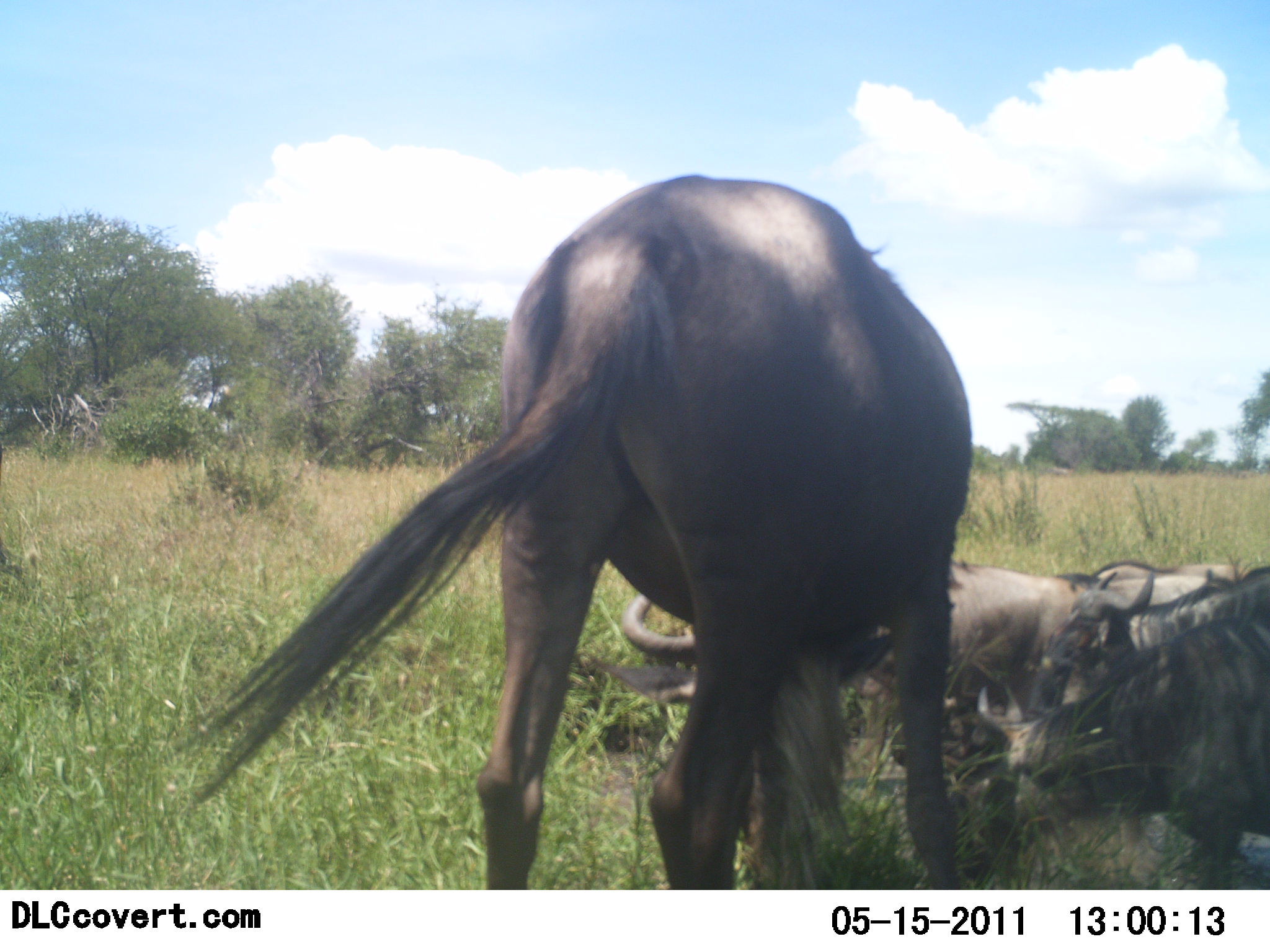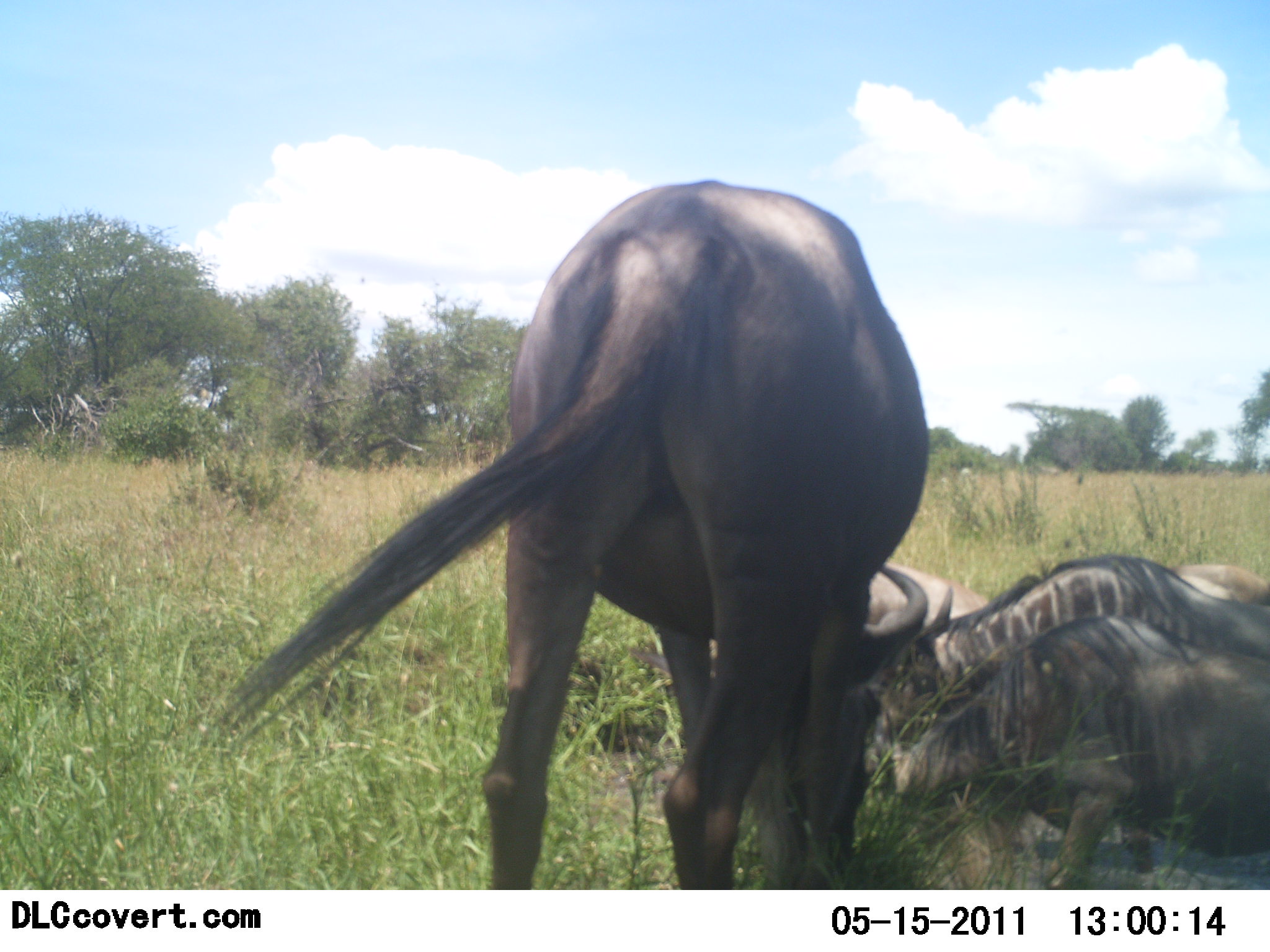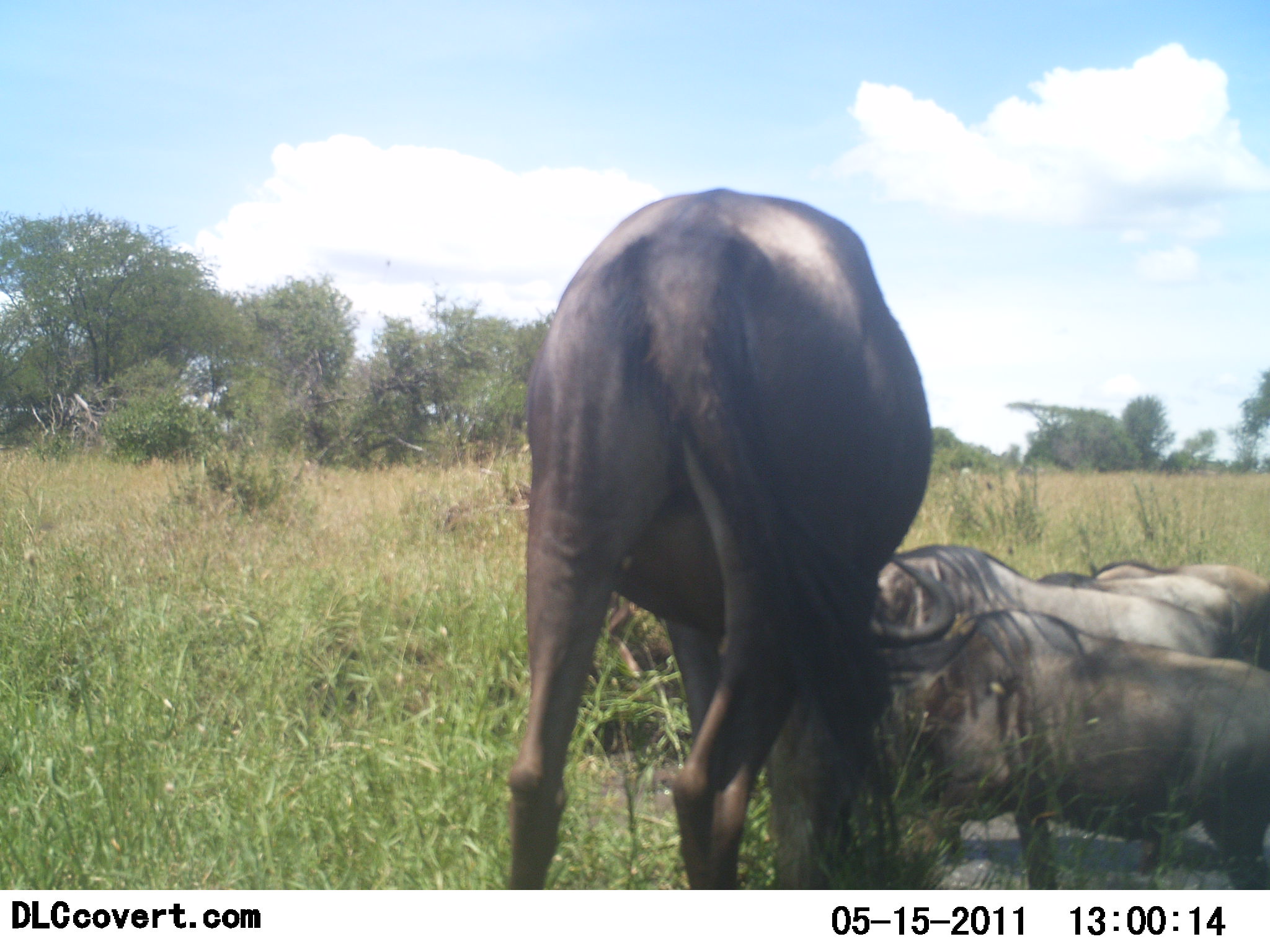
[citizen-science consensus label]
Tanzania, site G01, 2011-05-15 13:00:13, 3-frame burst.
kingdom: Animalia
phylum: Chordata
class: Mammalia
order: Artiodactyla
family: Bovidae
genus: Connochaetes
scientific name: Connochaetes taurinus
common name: blue wildebeest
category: wildebeest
Wildebeest (blue wildebeest) (Connochaetes taurinus), count 4. Behavior (volunteer vote fractions): standing 60%, resting 27%, moving 13%, interacting 13%. Young present (vote fraction): 13%. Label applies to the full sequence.